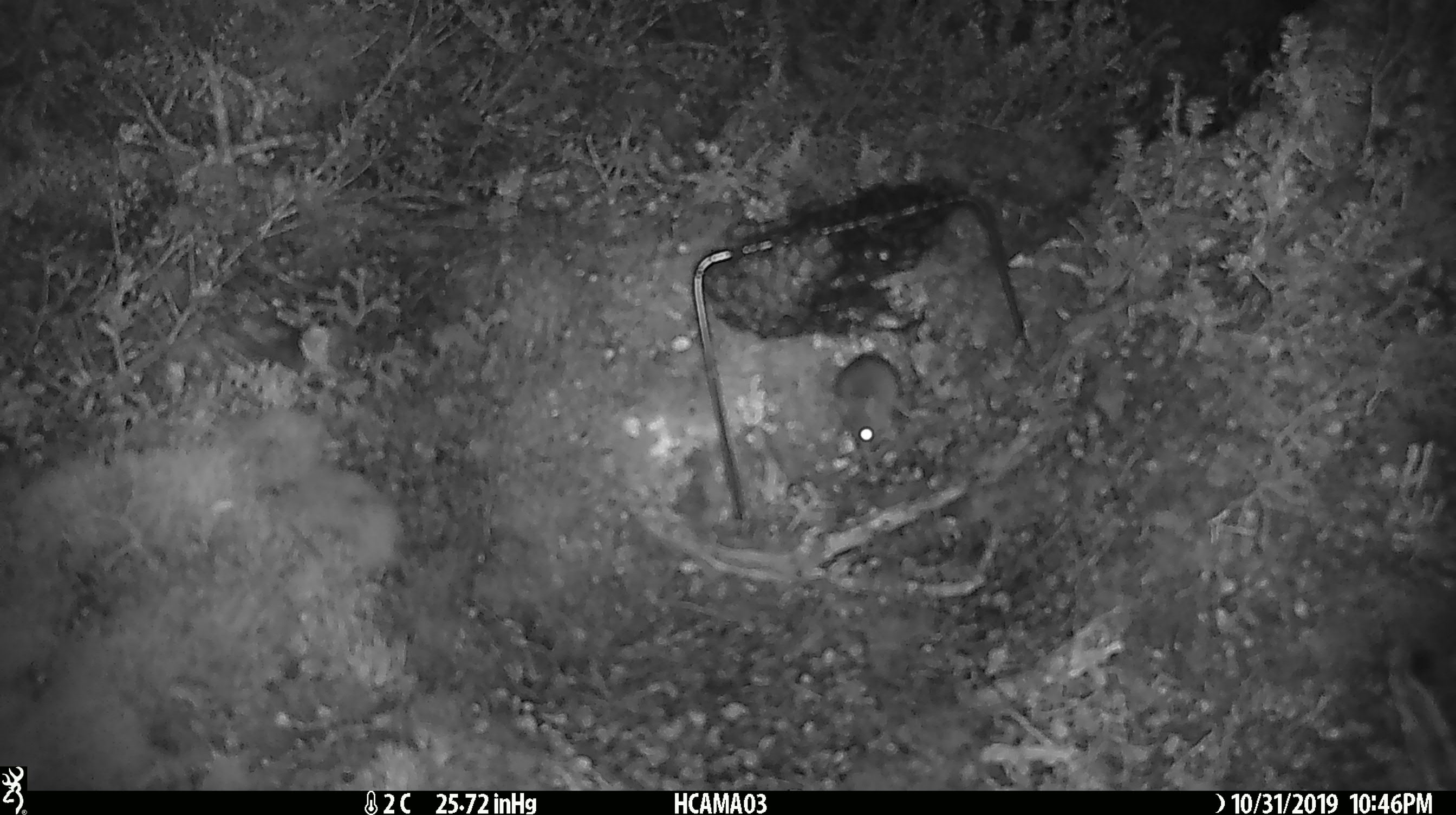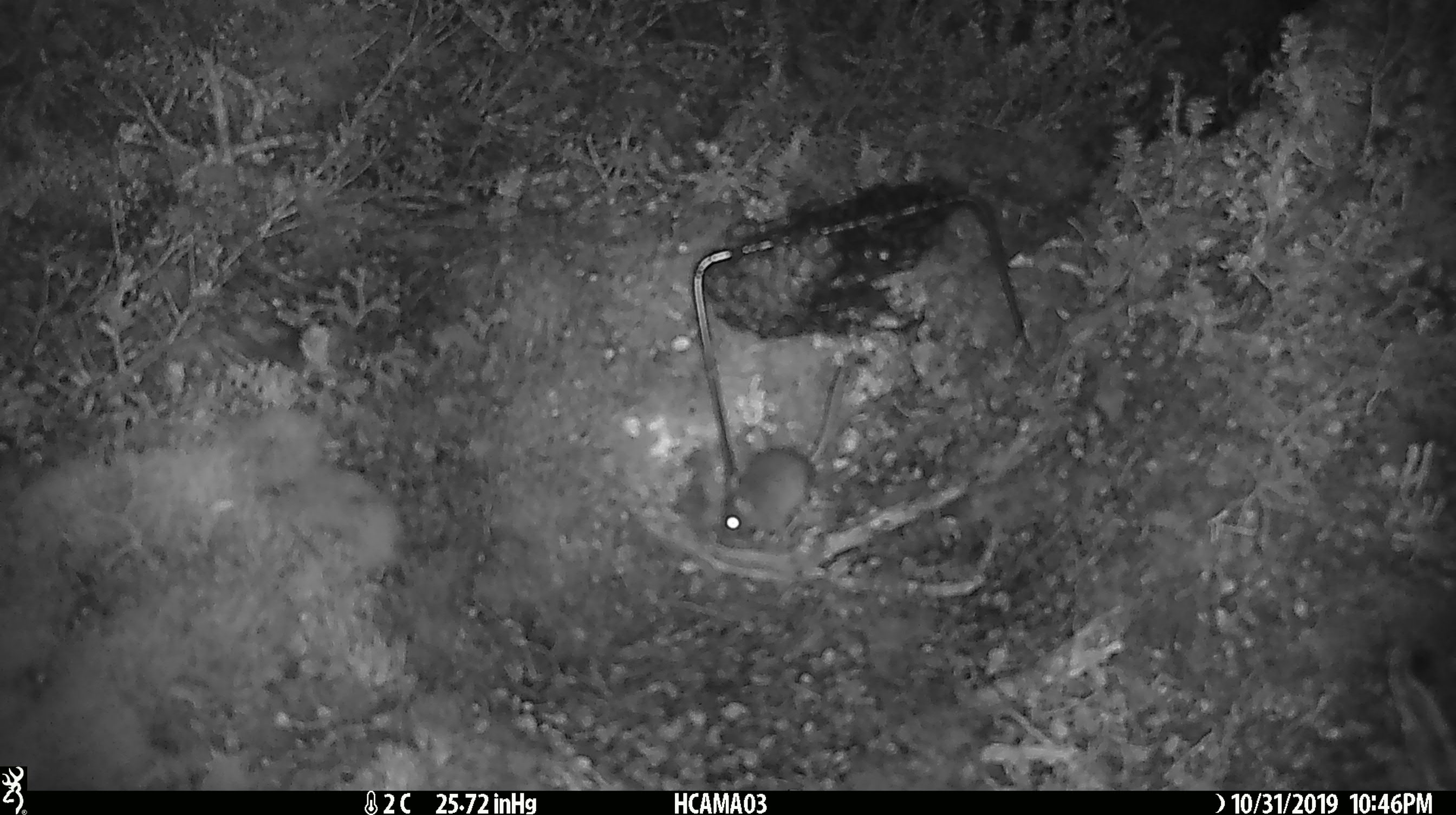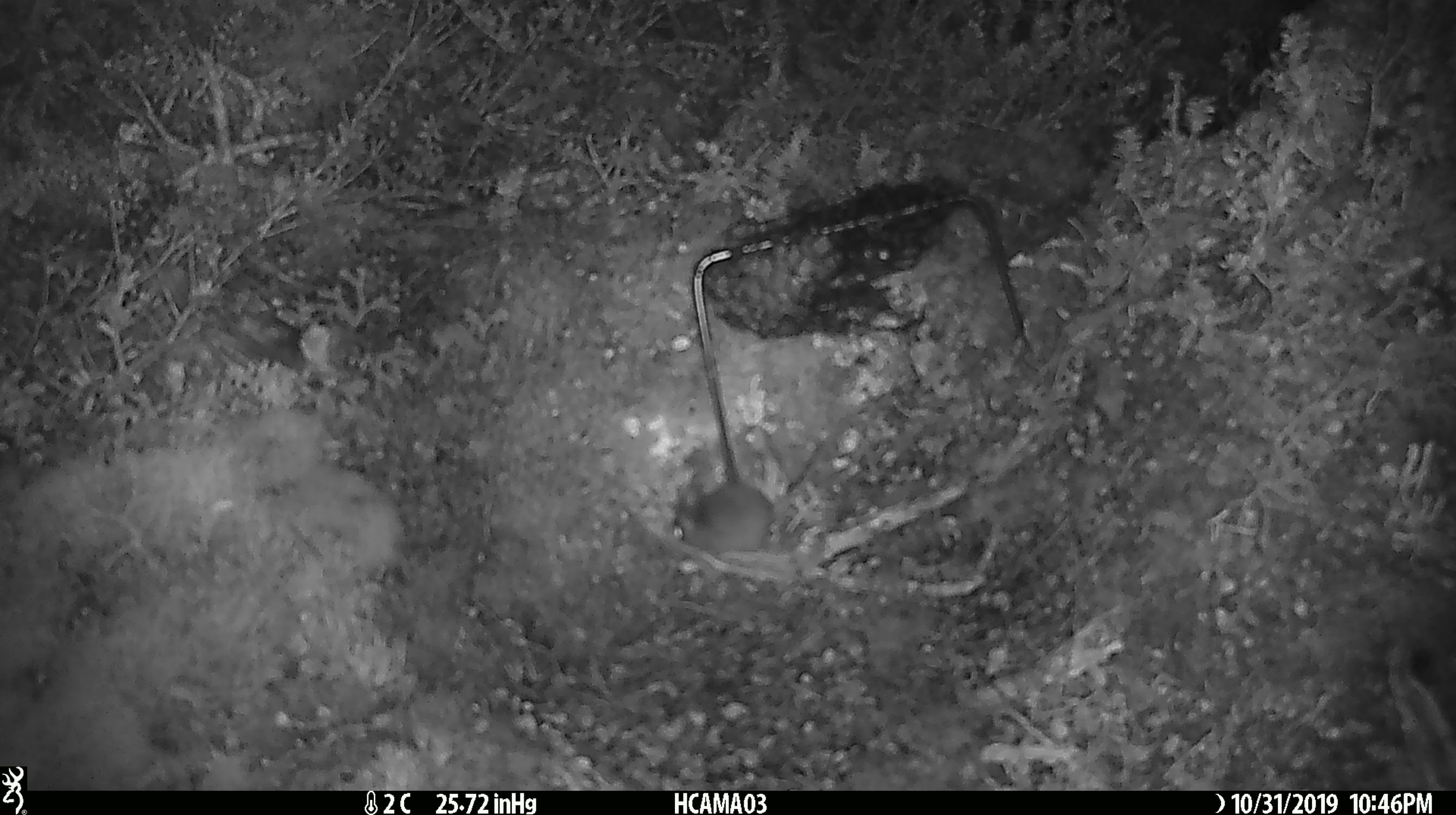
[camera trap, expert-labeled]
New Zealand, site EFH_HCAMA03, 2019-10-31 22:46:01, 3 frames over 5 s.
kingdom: Animalia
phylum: Chordata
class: Mammalia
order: Rodentia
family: Muridae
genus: Mus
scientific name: Mus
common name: mouse